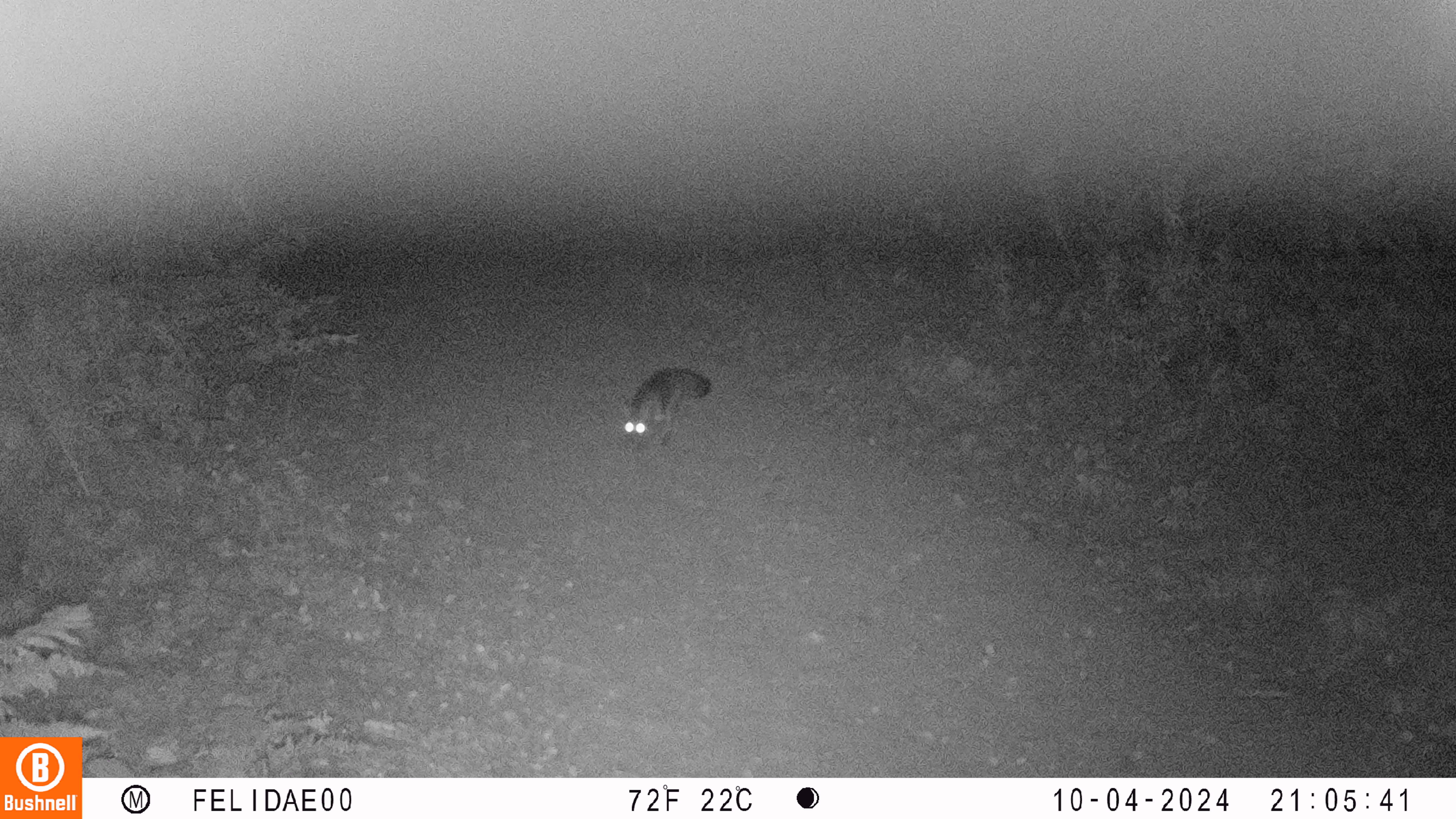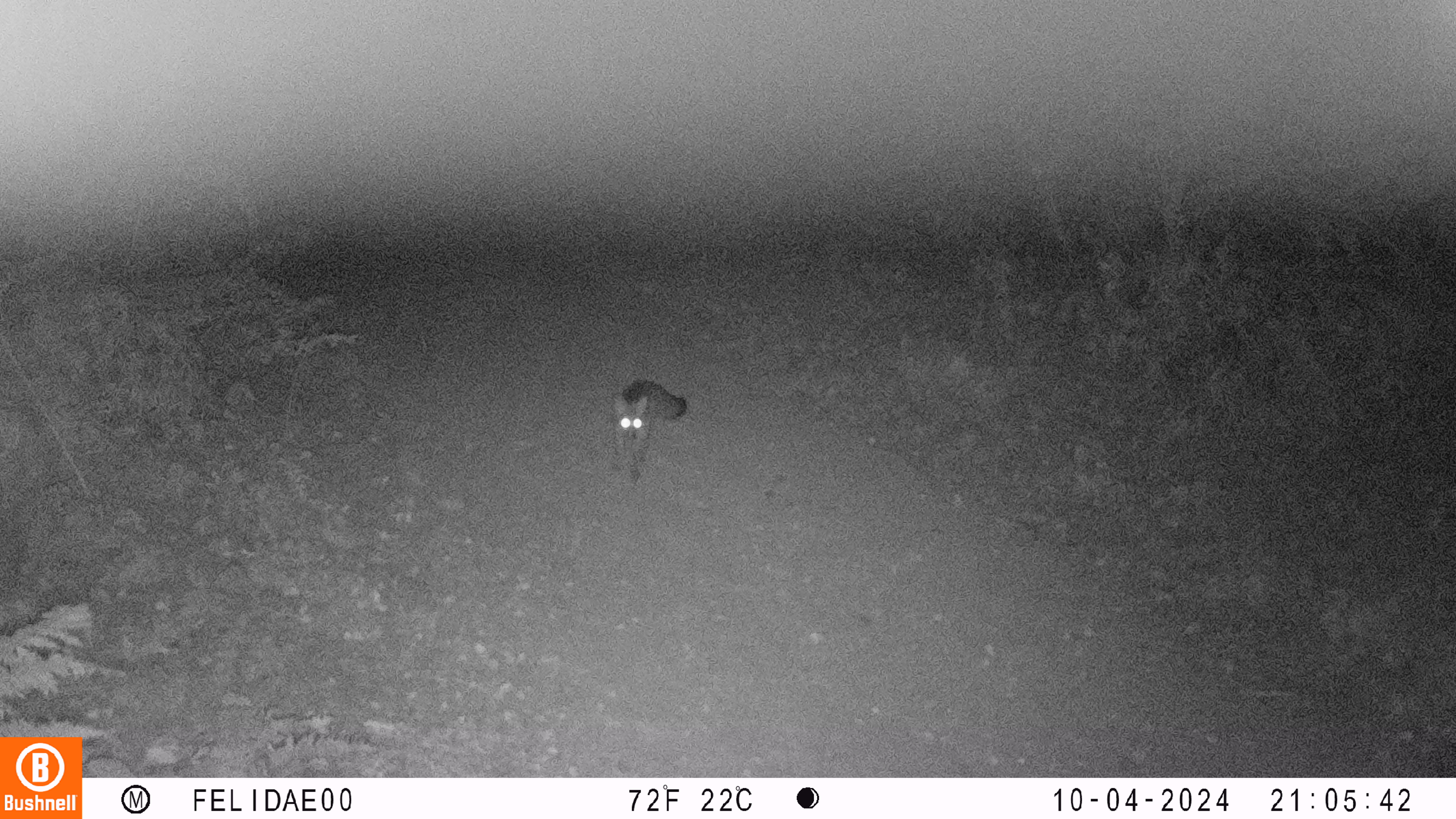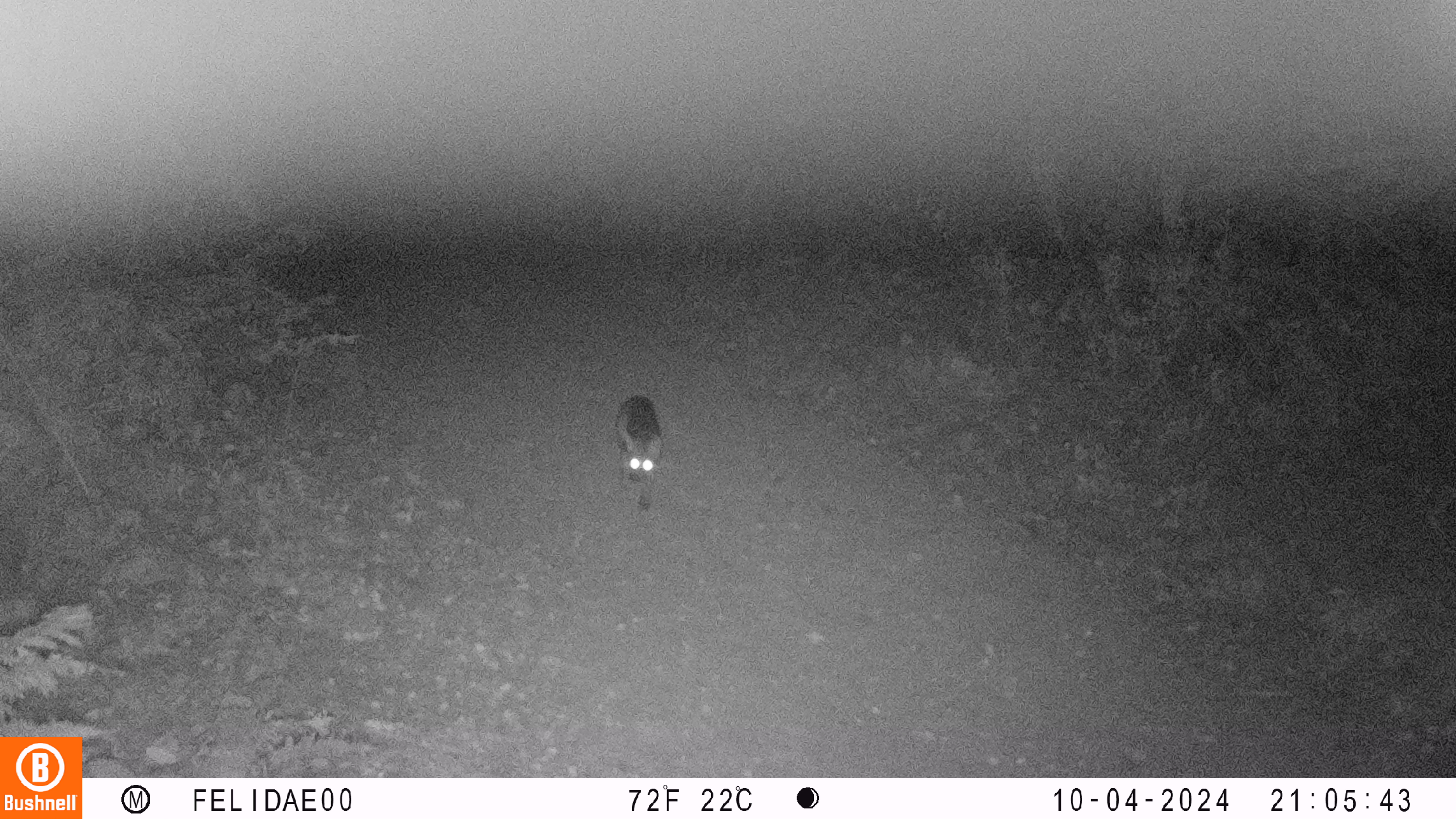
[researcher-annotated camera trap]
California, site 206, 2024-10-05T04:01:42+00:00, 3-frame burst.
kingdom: Animalia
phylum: Chordata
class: Mammalia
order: Carnivora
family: Canidae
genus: Urocyon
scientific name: Urocyon cinereoargenteus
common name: gray fox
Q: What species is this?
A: Gray fox (Urocyon cinereoargenteus).